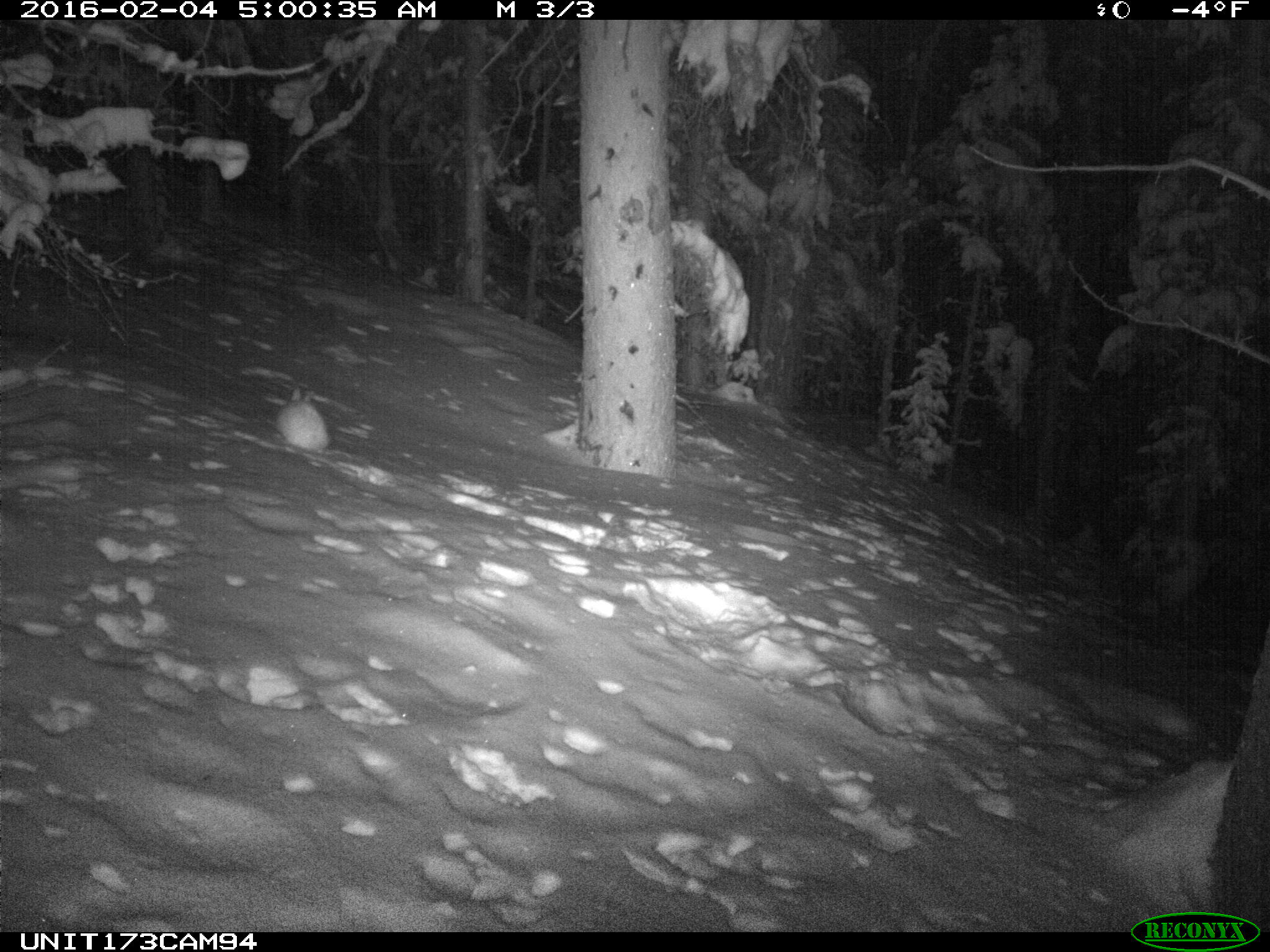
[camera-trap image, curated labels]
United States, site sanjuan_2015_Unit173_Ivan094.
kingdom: Animalia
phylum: Chordata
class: Mammalia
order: Lagomorpha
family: Leporidae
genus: Lepus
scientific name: Lepus americanus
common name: snowshoe hare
Lepus americanus (snowshoe hare).